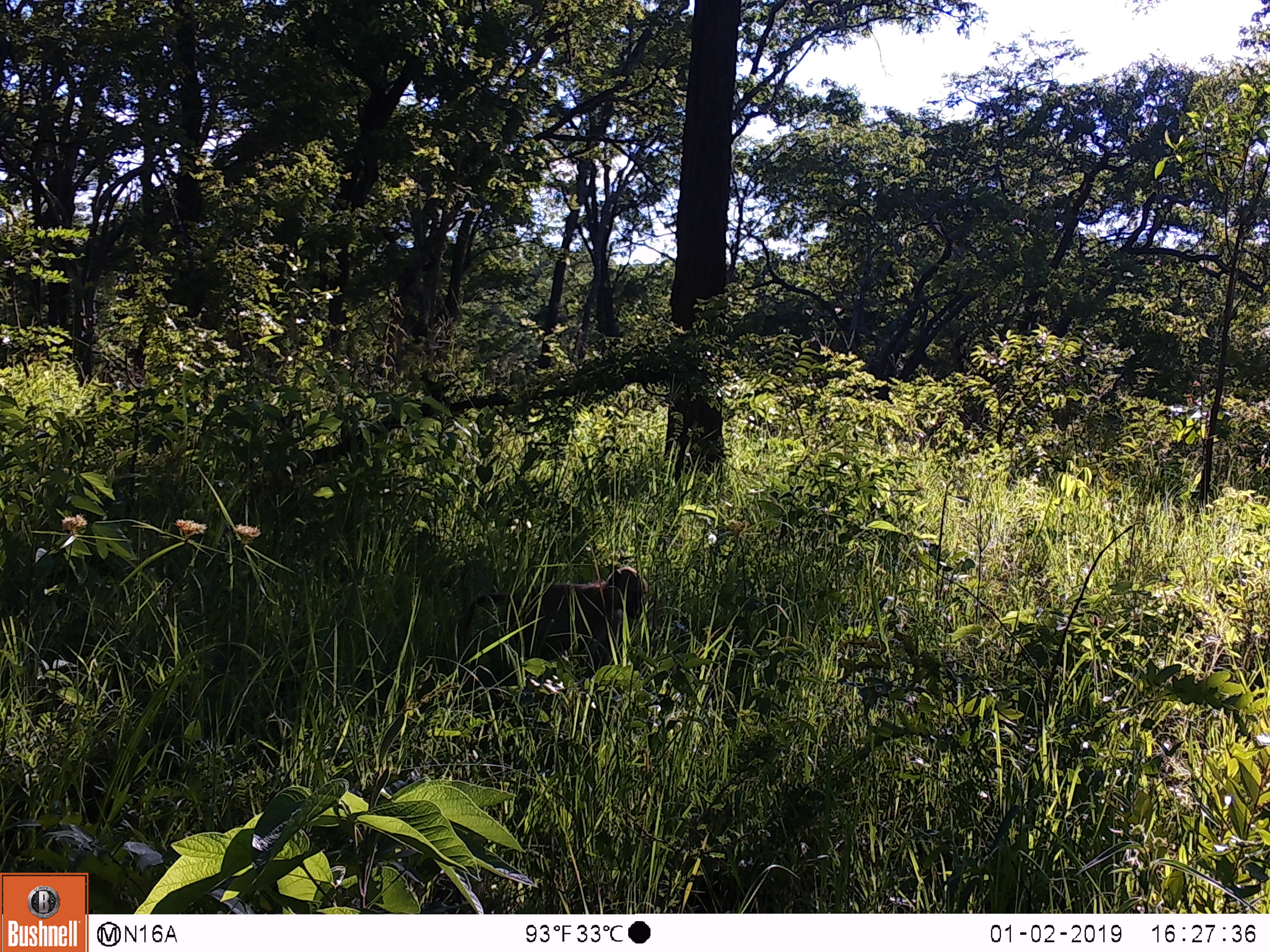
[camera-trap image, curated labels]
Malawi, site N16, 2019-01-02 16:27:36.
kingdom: Animalia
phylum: Chordata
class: Mammalia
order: Primates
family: Cercopithecidae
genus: Papio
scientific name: Papio cynocephalus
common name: yellow baboon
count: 1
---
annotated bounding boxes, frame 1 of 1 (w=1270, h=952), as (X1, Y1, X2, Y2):
yellow baboon: (459, 561, 661, 699)